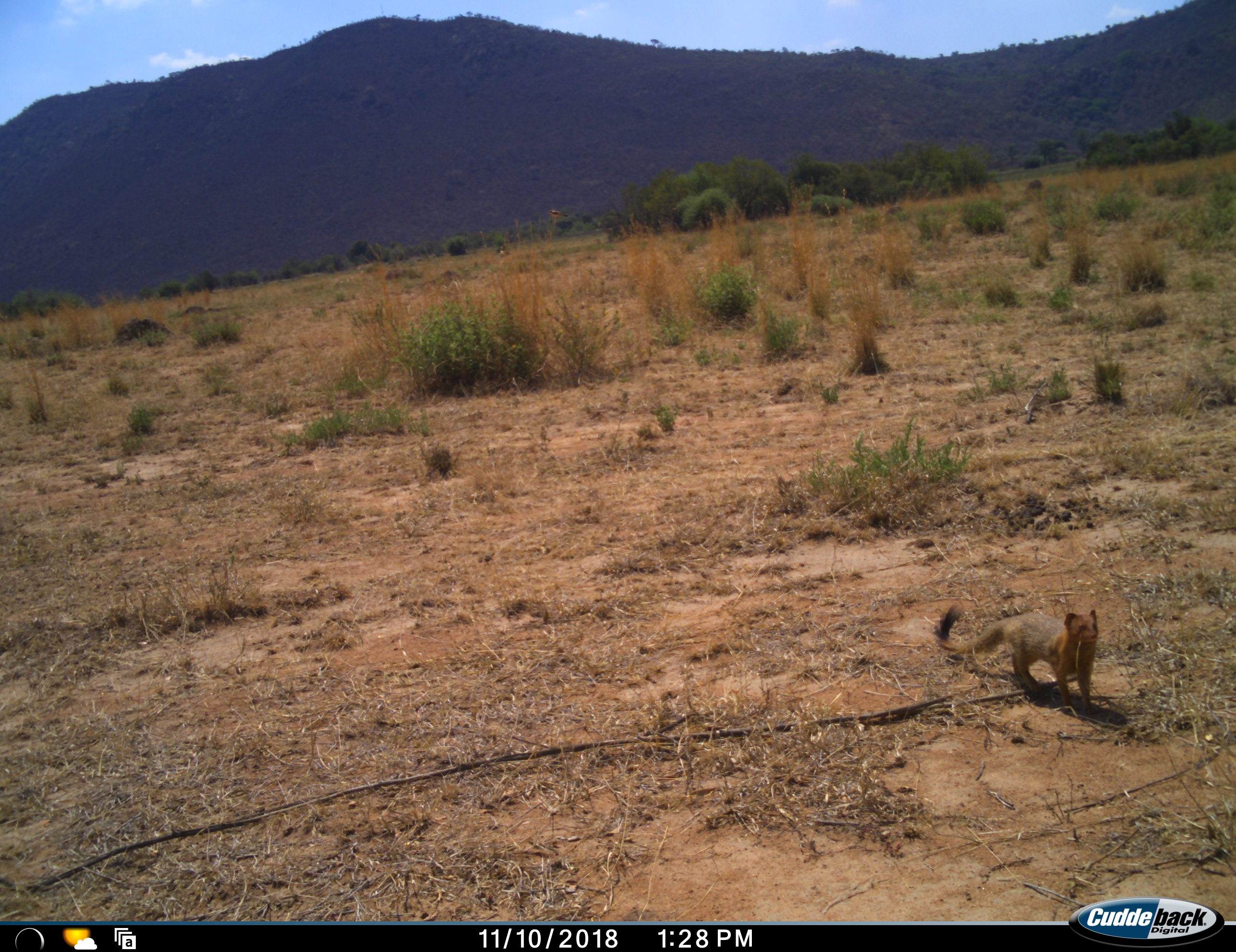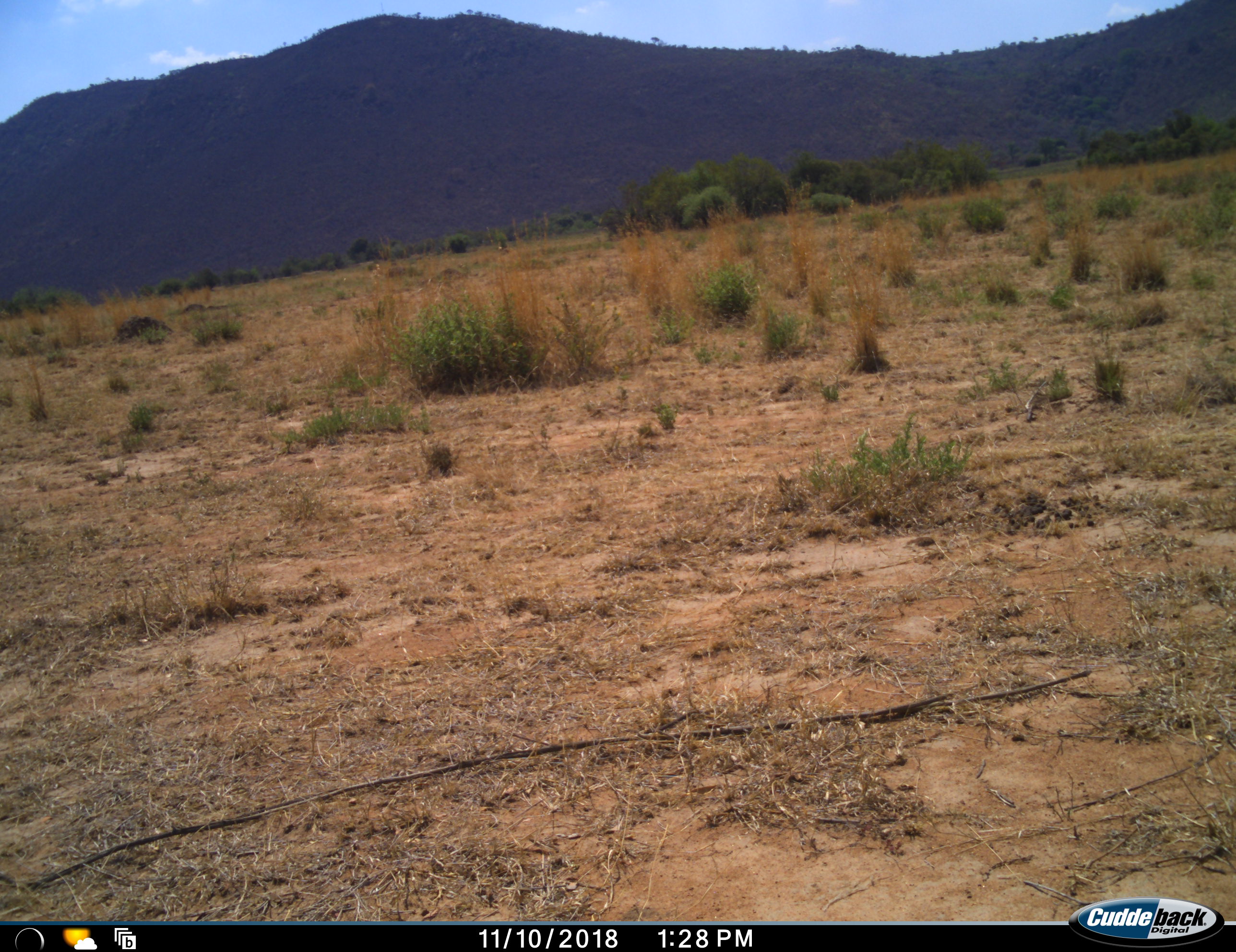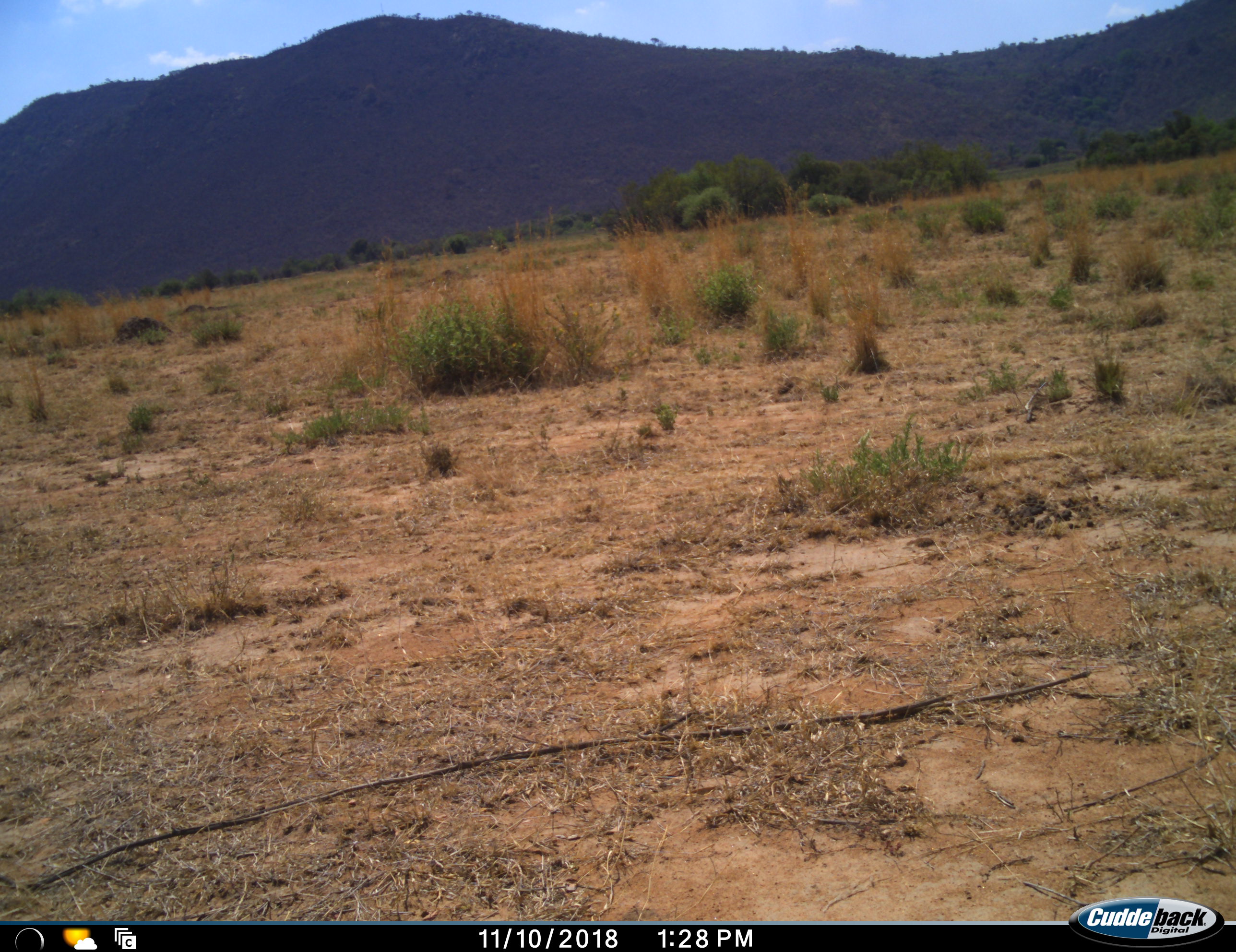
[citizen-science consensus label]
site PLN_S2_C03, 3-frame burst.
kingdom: Animalia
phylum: Chordata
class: Mammalia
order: Carnivora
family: Herpestidae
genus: Herpestes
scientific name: Herpestes sanguineus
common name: slender mongoose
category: mongooseslender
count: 1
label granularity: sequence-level